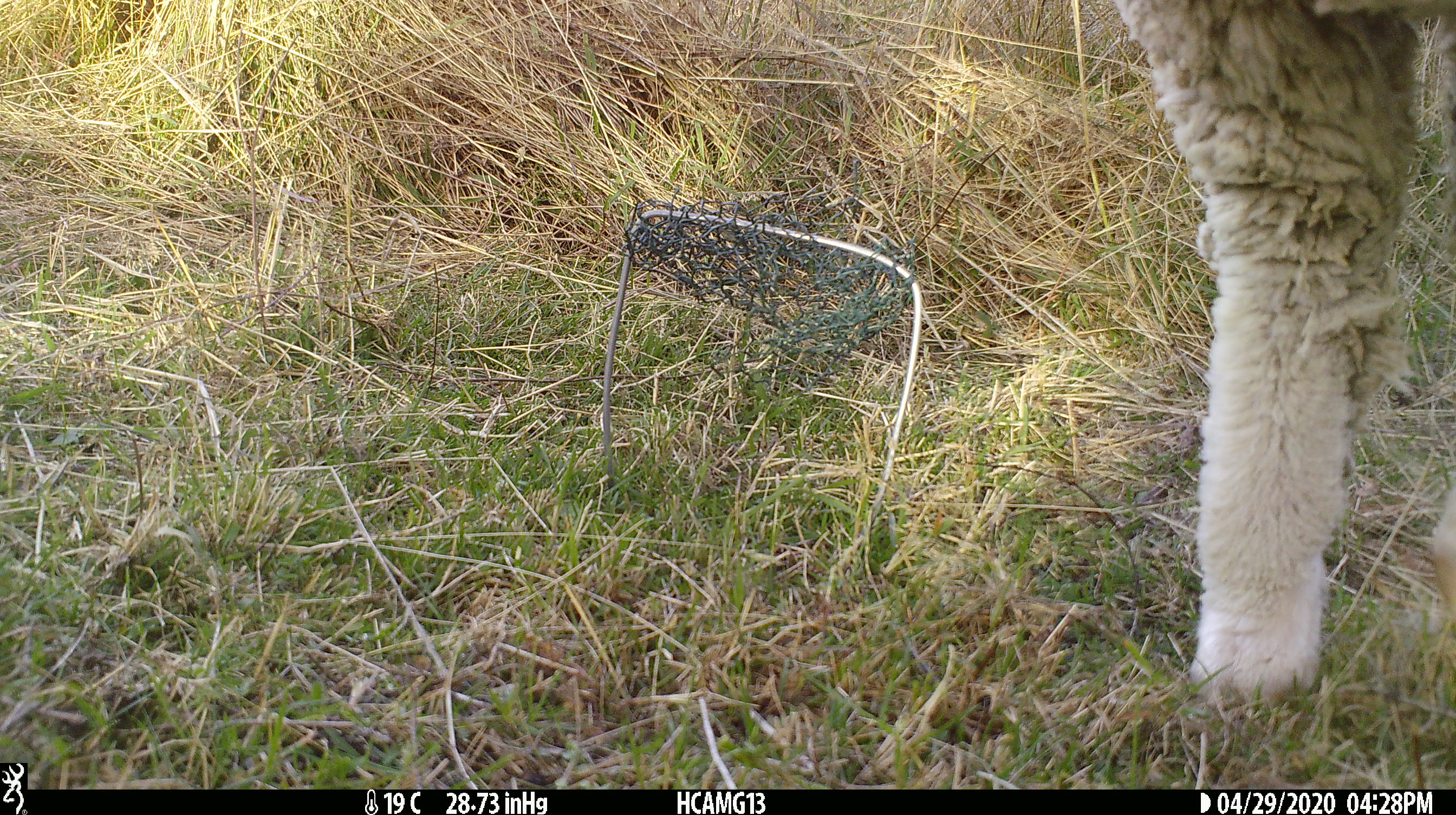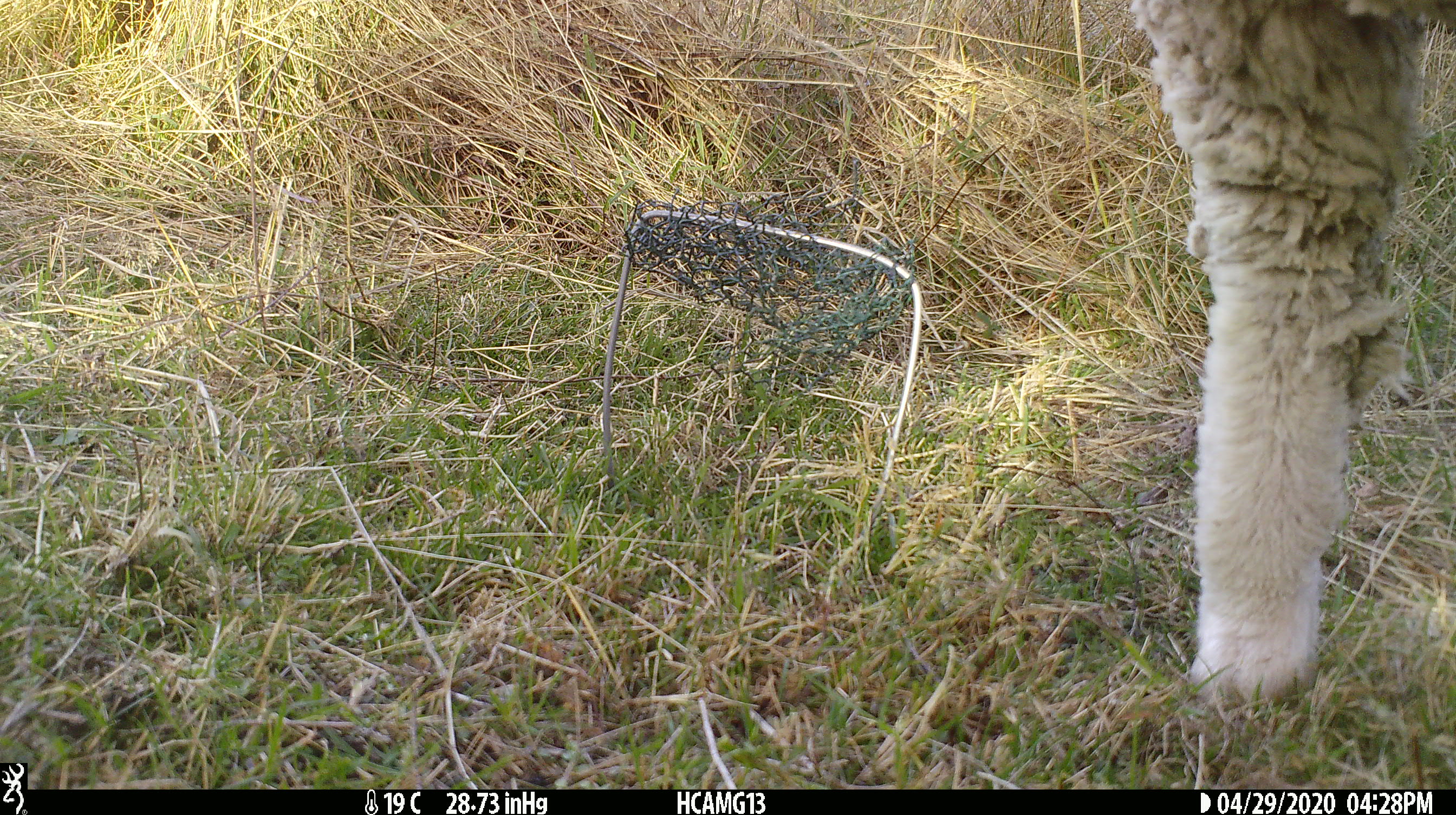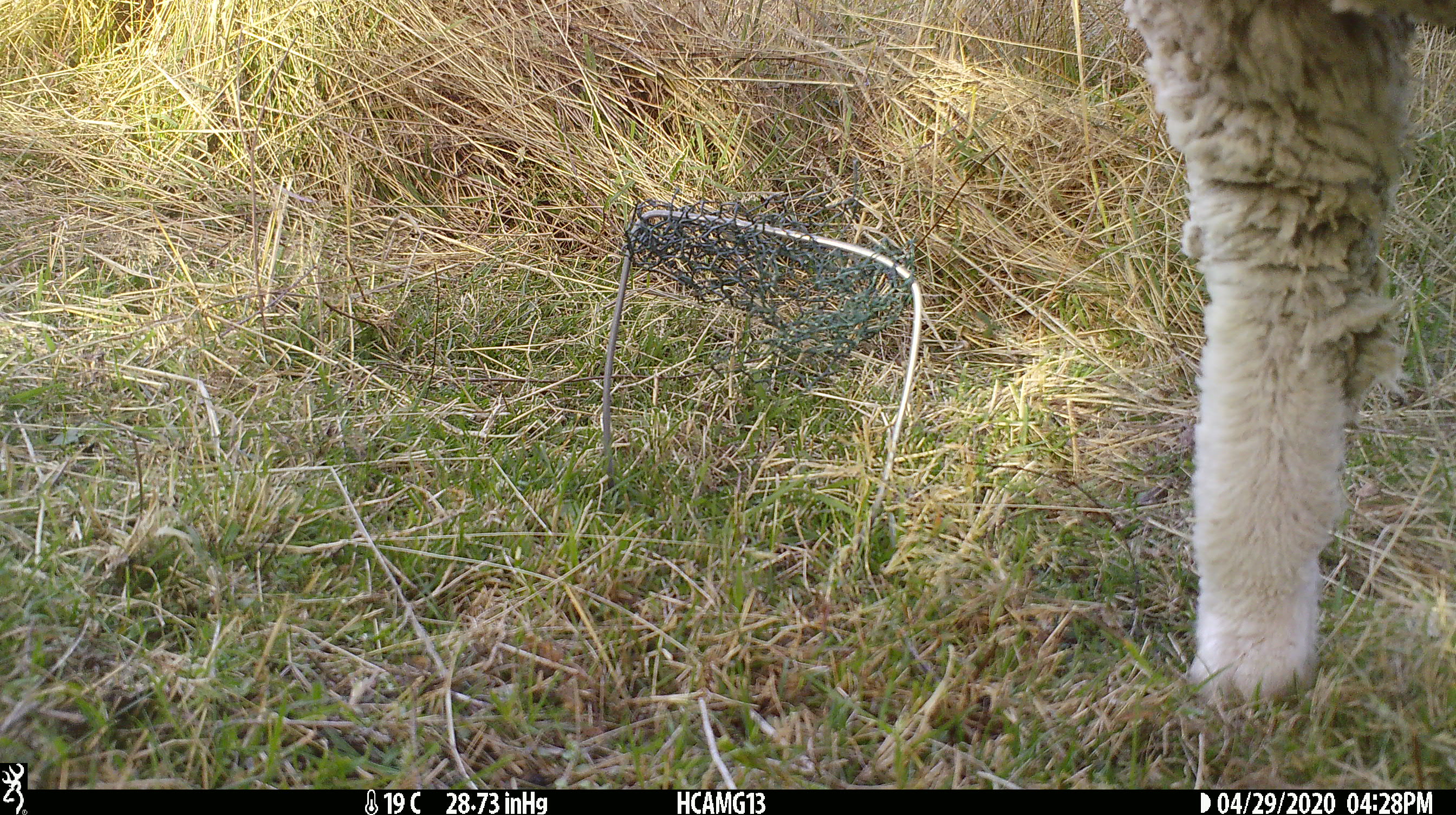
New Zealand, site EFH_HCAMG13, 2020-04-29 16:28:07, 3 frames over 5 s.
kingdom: Animalia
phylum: Chordata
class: Mammalia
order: Artiodactyla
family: Bovidae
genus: Ovis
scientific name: Ovis aries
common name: domestic sheep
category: sheep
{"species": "sheep (domestic sheep) (Ovis aries)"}